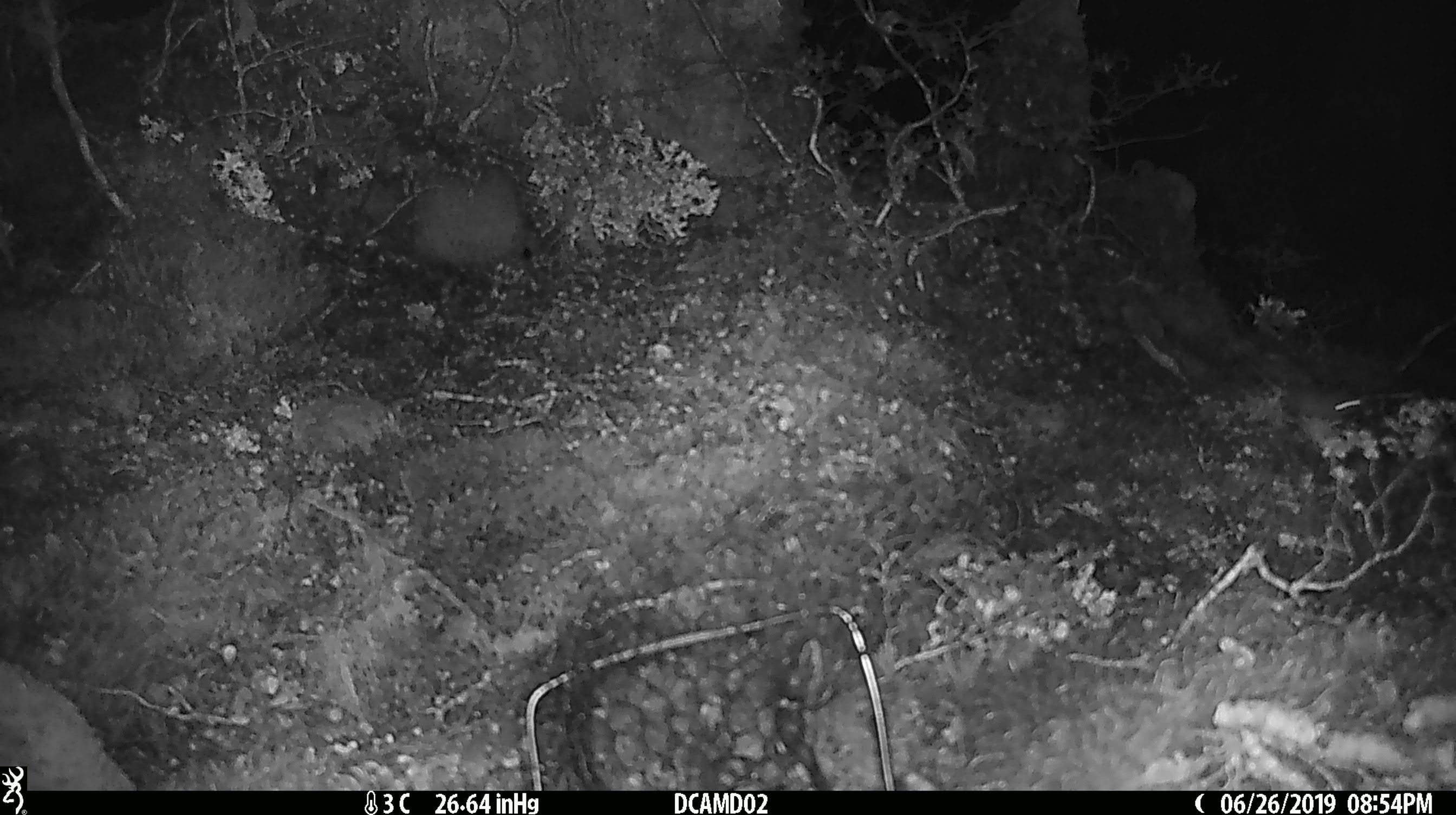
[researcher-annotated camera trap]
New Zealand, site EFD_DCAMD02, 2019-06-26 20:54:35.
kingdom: Animalia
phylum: Chordata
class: Mammalia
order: Rodentia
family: Muridae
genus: Mus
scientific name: Mus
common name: mouse